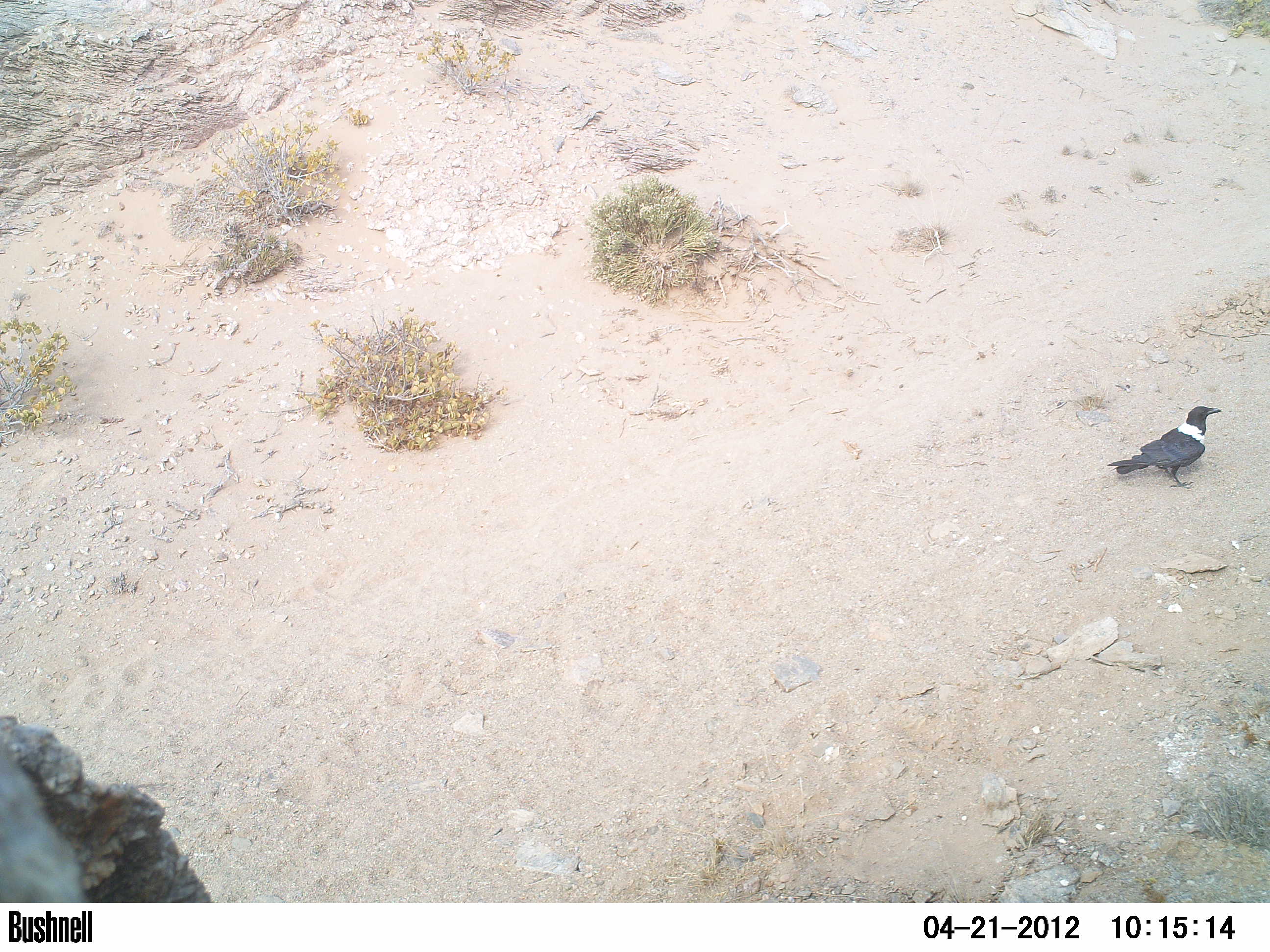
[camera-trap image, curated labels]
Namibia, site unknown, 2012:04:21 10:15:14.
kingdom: Animalia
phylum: Chordata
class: Aves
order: Passeriformes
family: Corvidae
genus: Corvus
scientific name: Corvus albus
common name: pied crow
Corvus albus (pied crow).